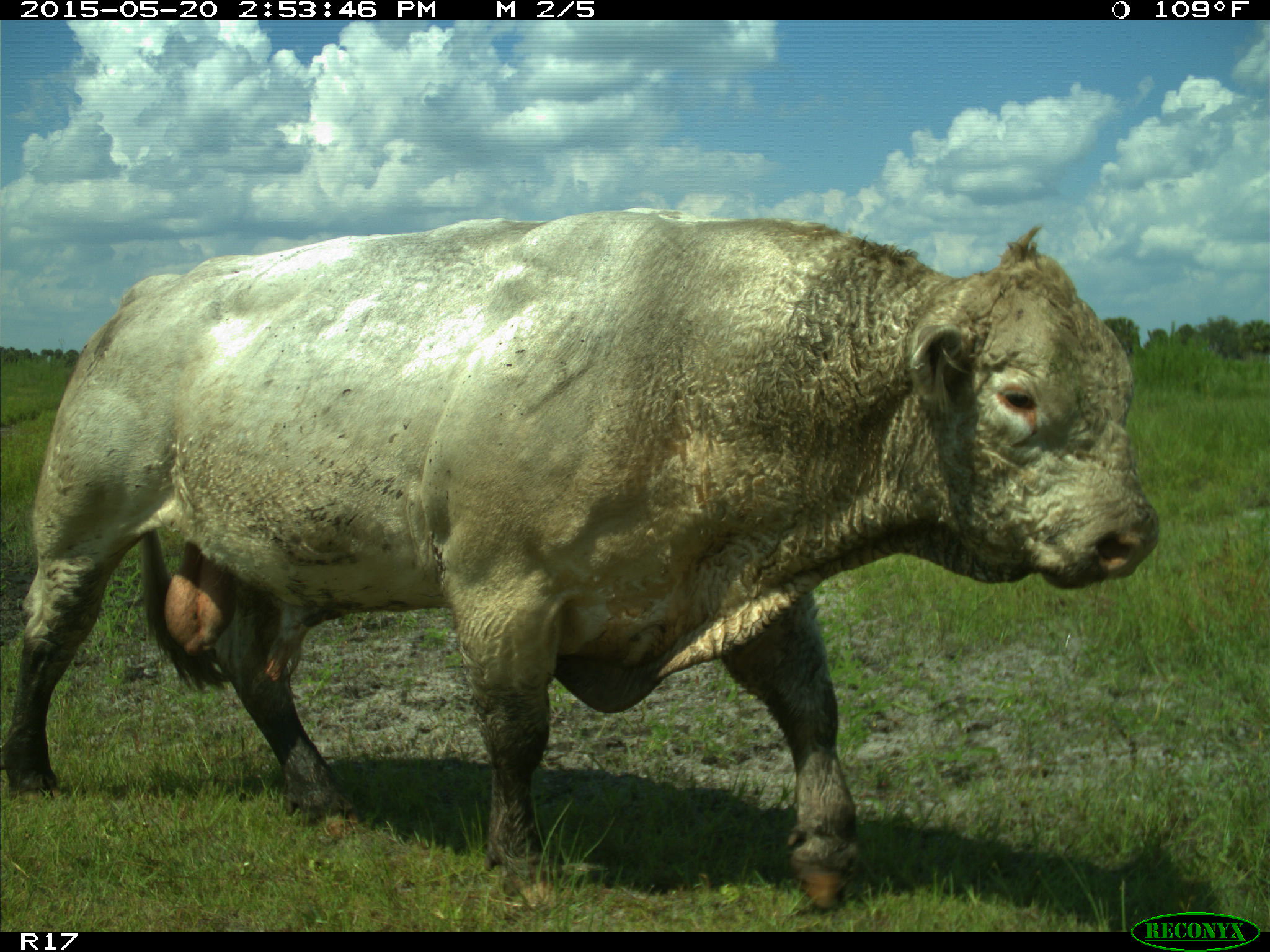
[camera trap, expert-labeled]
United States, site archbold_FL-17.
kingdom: Animalia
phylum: Chordata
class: Mammalia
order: Artiodactyla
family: Bovidae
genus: Bos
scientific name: Bos taurus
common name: domestic cow